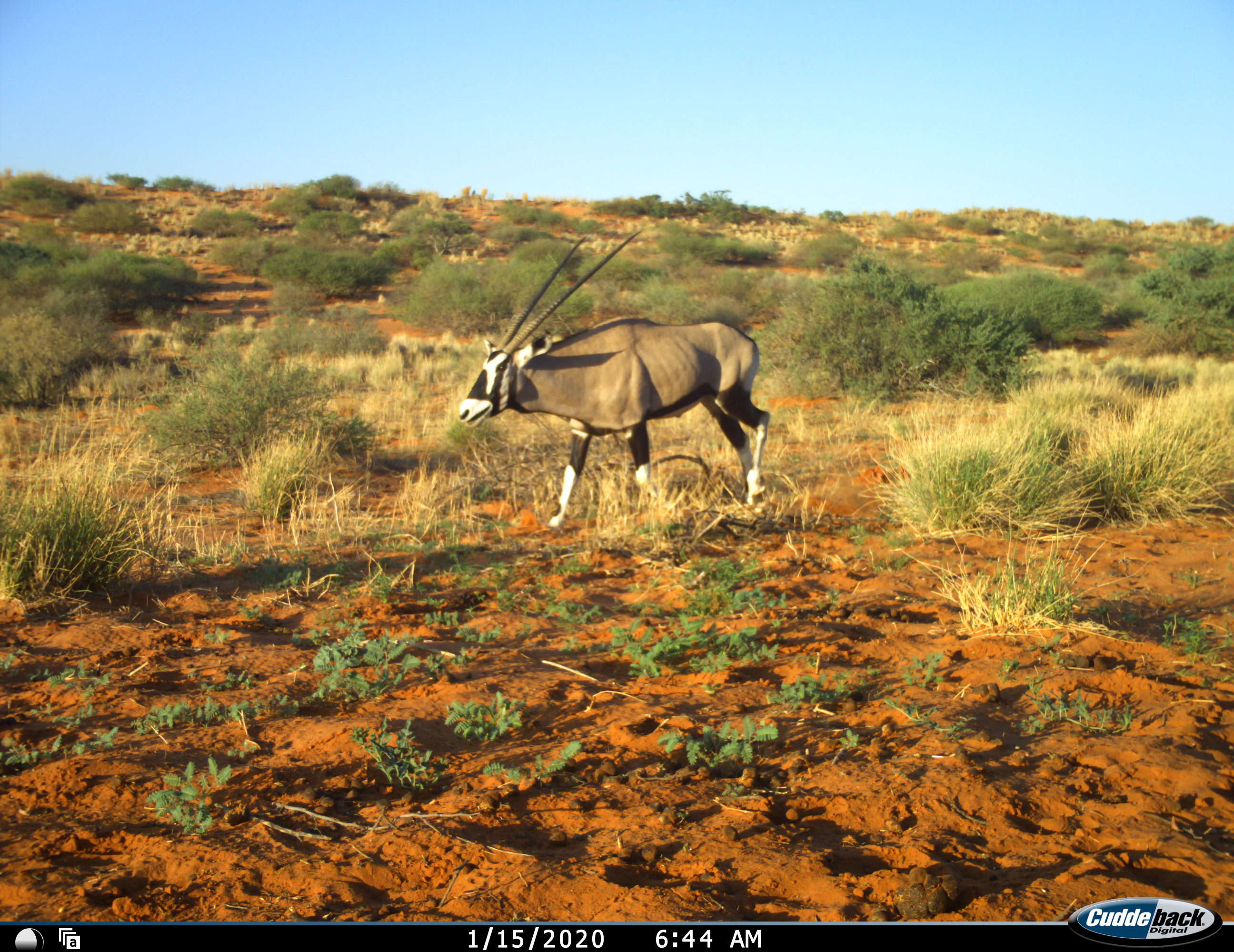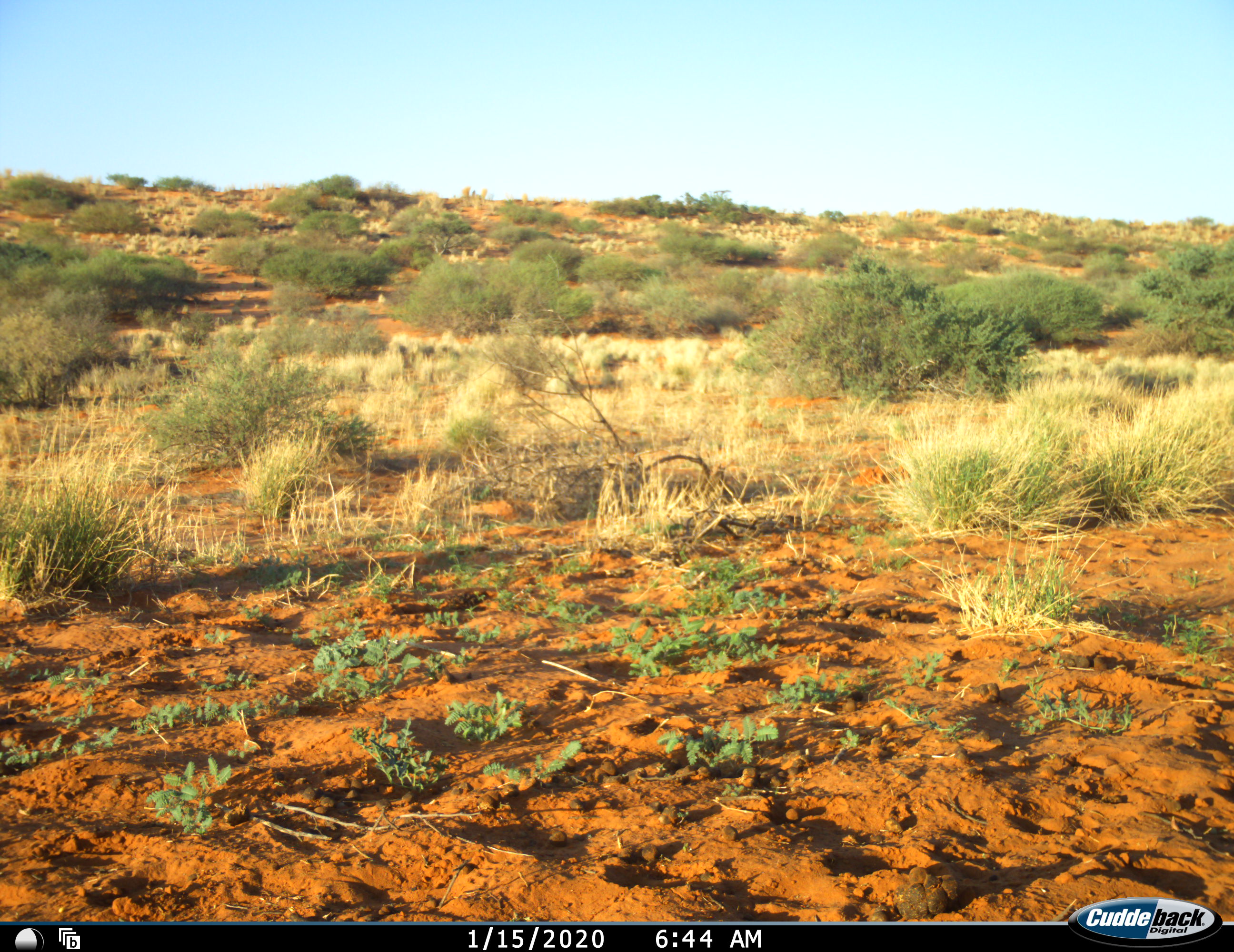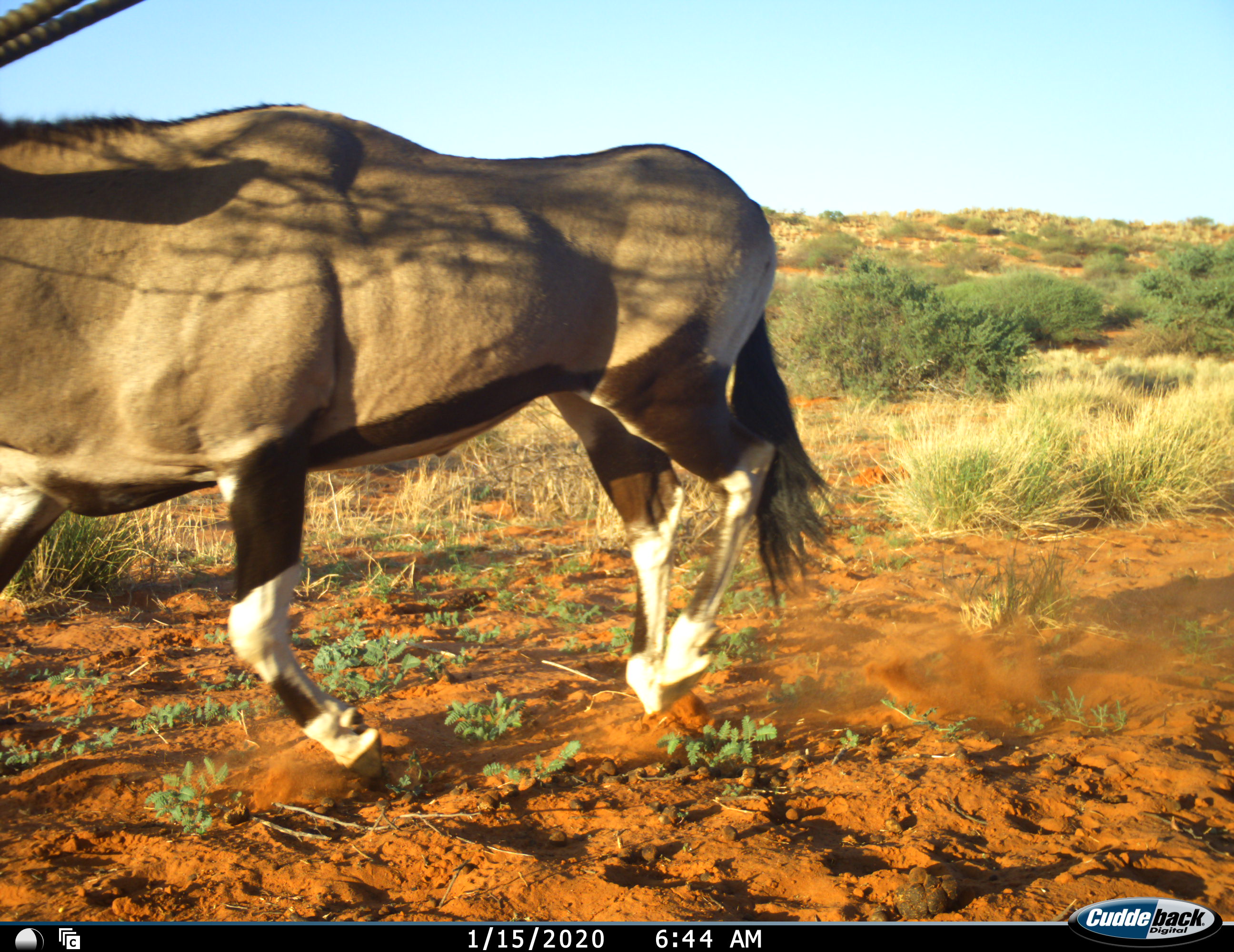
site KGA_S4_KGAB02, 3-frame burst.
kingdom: Animalia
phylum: Chordata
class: Mammalia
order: Artiodactyla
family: Bovidae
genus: Oryx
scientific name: Oryx gazella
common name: gemsbok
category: oryx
Oryx (gemsbok) (Oryx gazella), count 2. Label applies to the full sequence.